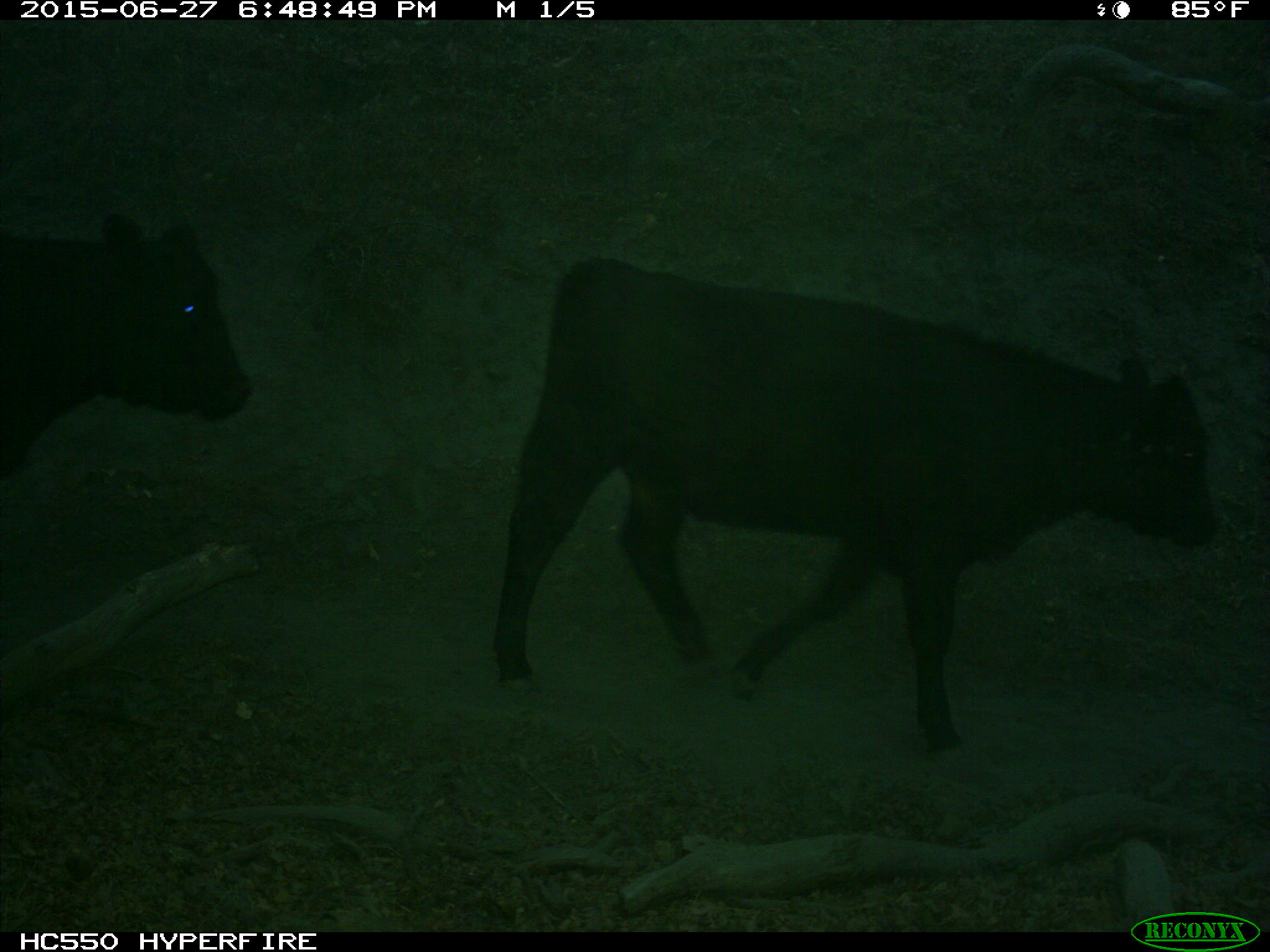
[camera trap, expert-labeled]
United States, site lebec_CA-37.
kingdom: Animalia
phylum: Chordata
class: Mammalia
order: Artiodactyla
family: Bovidae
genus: Bos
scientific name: Bos taurus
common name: domestic cow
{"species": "Bos taurus (domestic cow)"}